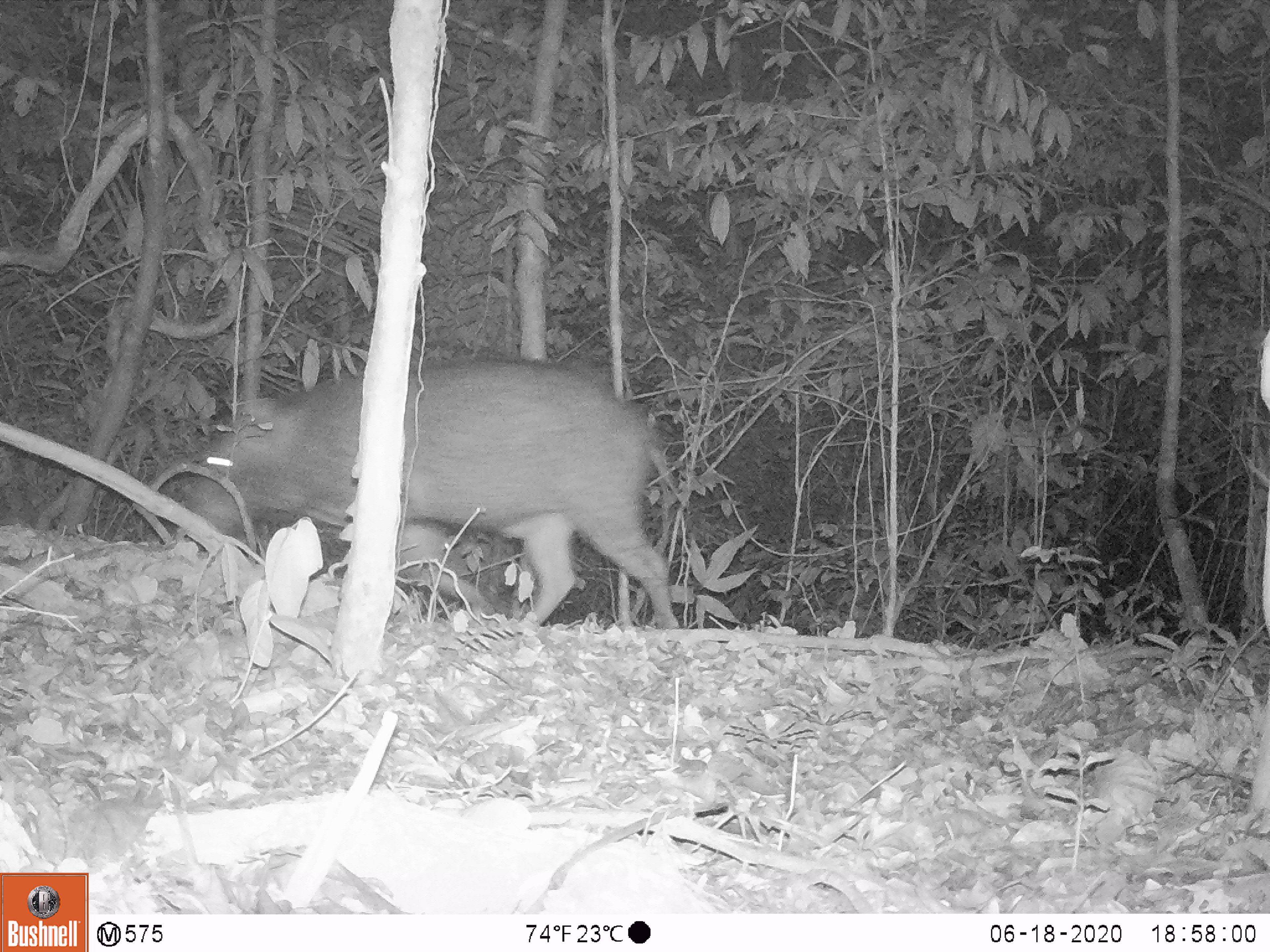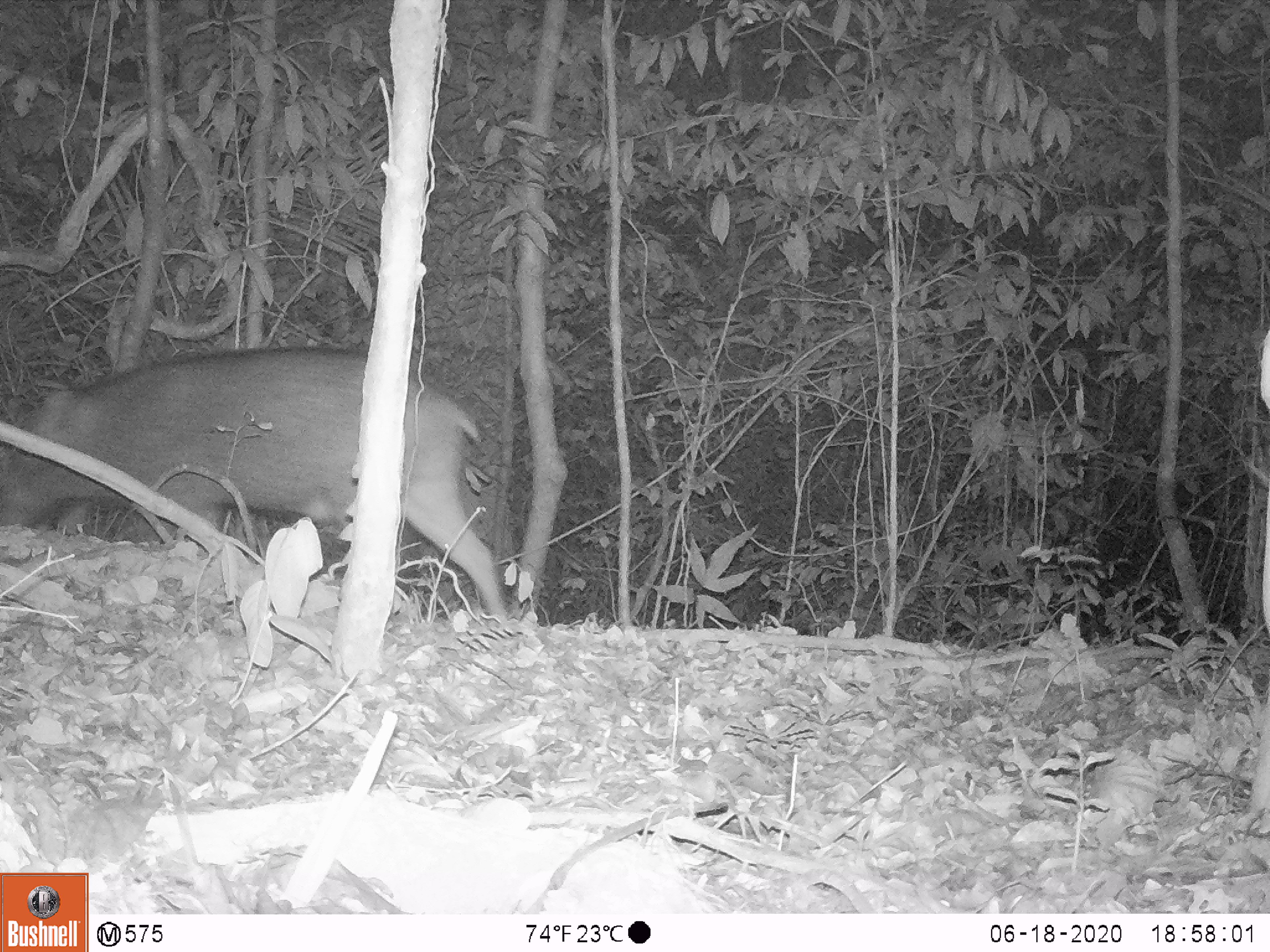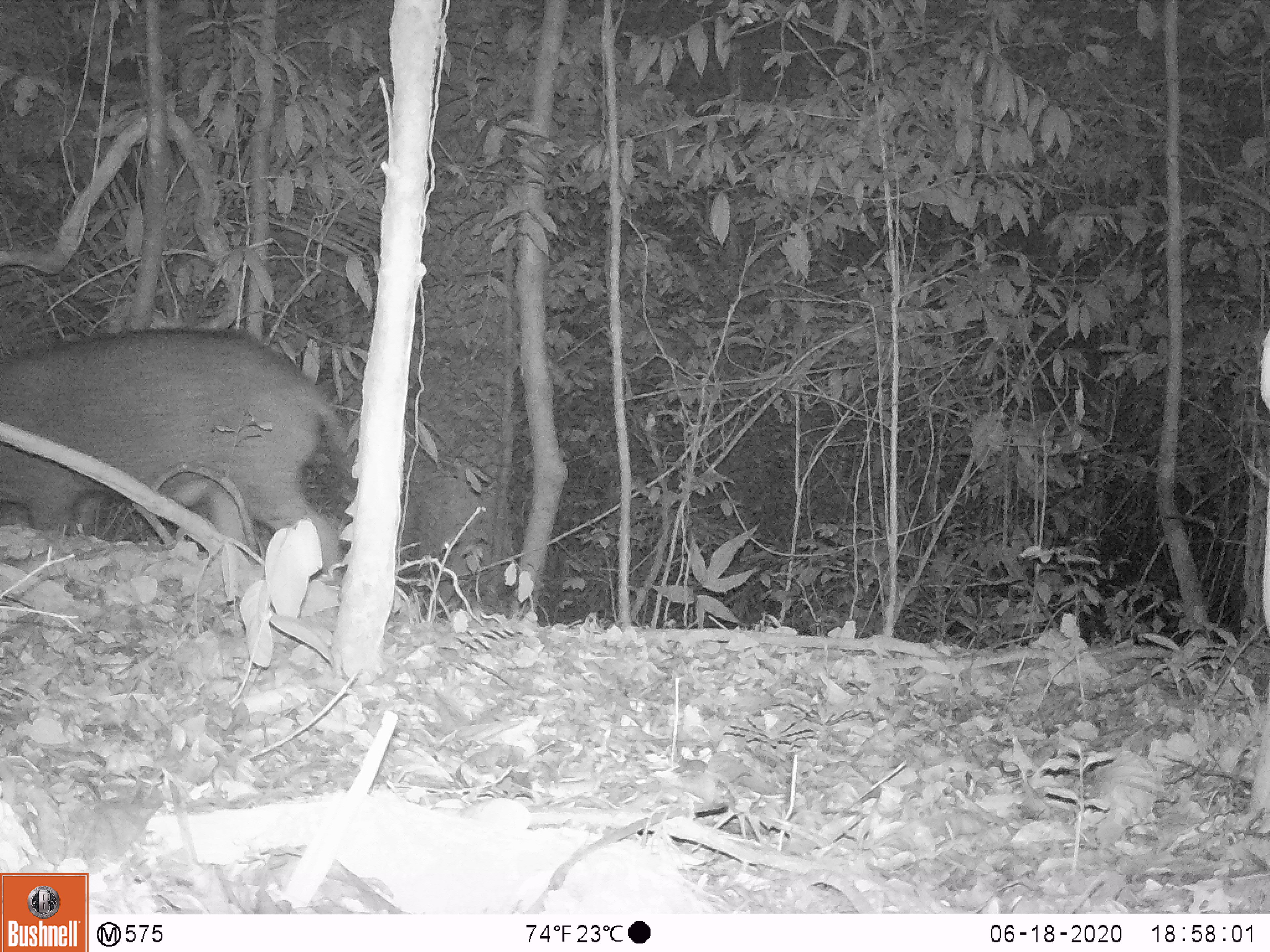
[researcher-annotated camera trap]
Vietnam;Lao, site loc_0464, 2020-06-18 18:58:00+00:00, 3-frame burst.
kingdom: Animalia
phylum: Chordata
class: Mammalia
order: Artiodactyla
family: Suidae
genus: Sus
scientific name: Sus scrofa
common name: eurasian wild pig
Eurasian wild pig (Sus scrofa). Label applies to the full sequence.